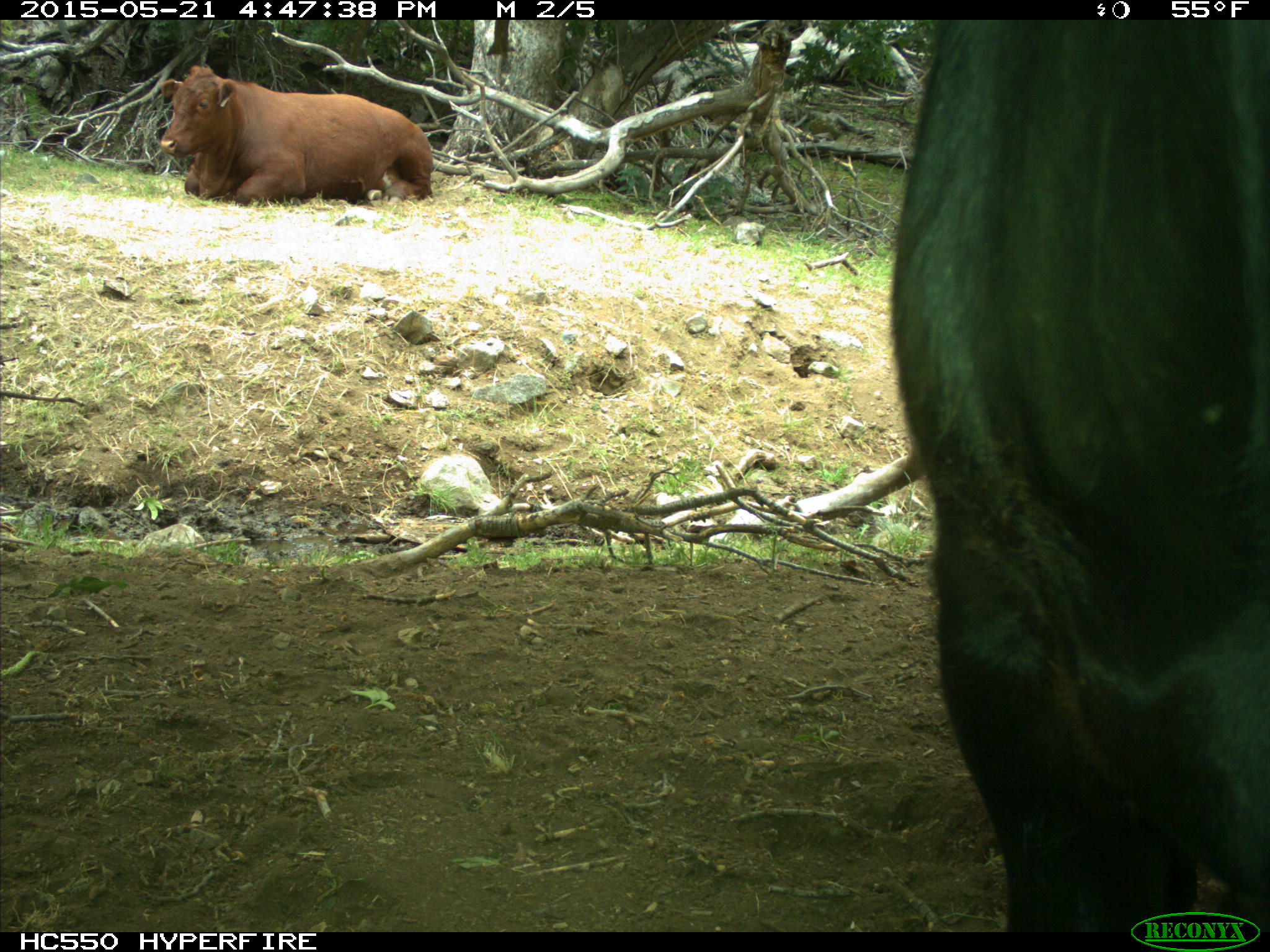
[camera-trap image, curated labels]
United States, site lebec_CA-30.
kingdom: Animalia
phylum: Chordata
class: Mammalia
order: Artiodactyla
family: Bovidae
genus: Bos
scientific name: Bos taurus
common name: domestic cow